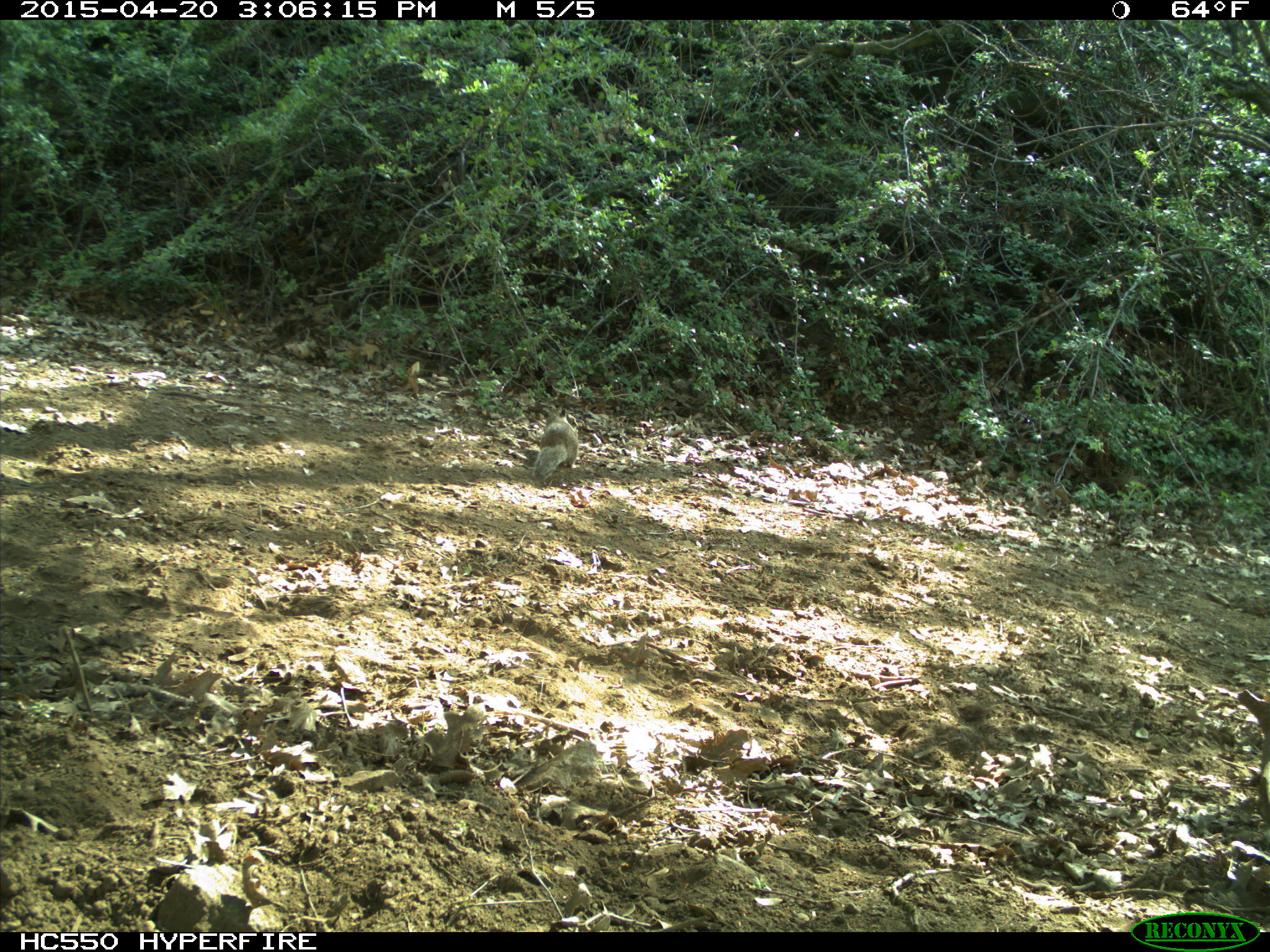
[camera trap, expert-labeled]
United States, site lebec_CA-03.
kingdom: Animalia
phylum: Chordata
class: Mammalia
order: Rodentia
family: Sciuridae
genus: Otospermophilus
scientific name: Otospermophilus beecheyi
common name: california ground squirrel